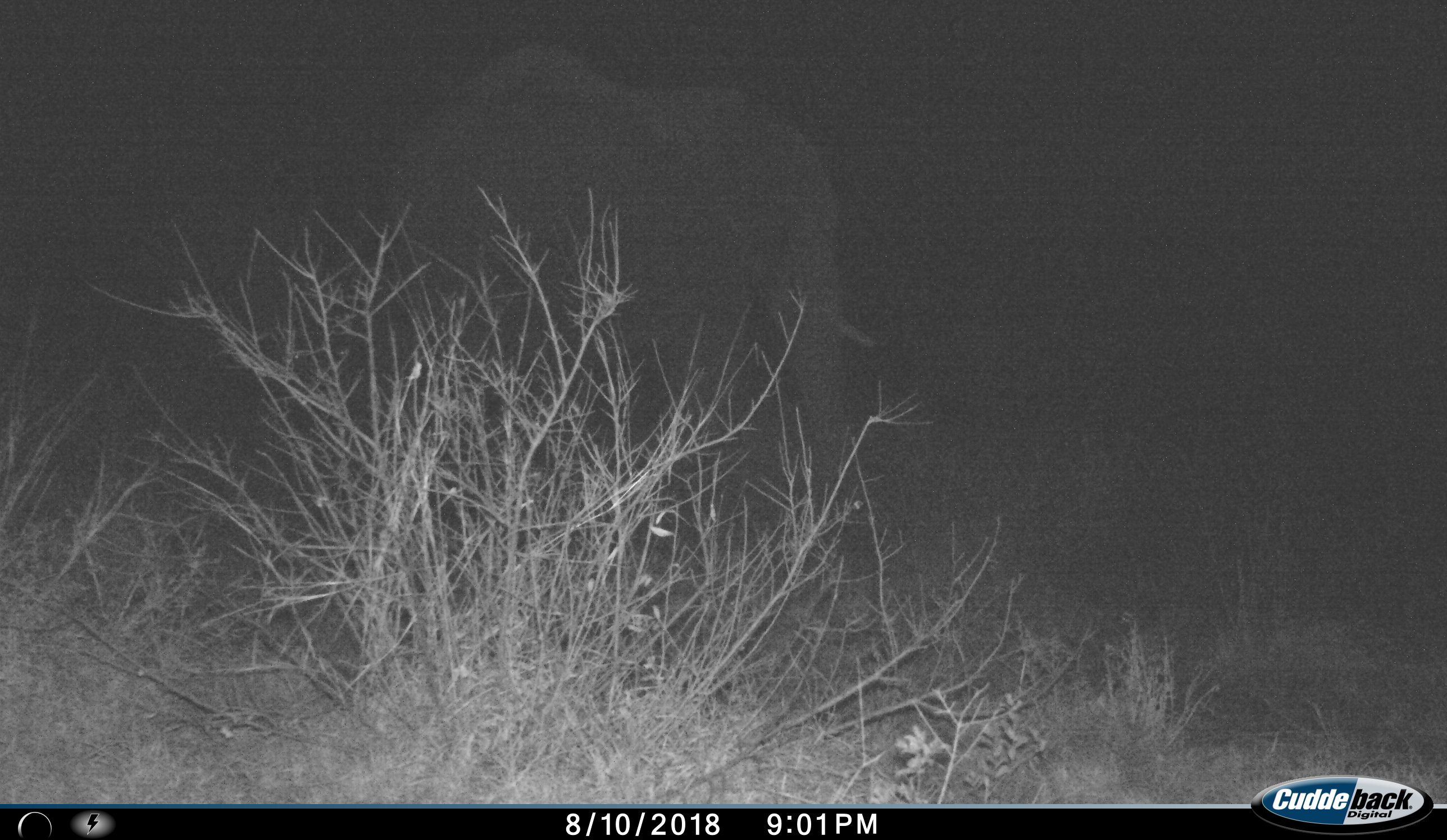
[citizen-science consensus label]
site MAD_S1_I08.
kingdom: Animalia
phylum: Chordata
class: Mammalia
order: Proboscidea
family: Elephantidae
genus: Loxodonta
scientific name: Loxodonta africana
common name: african bush elephant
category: elephant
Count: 1.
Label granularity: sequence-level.